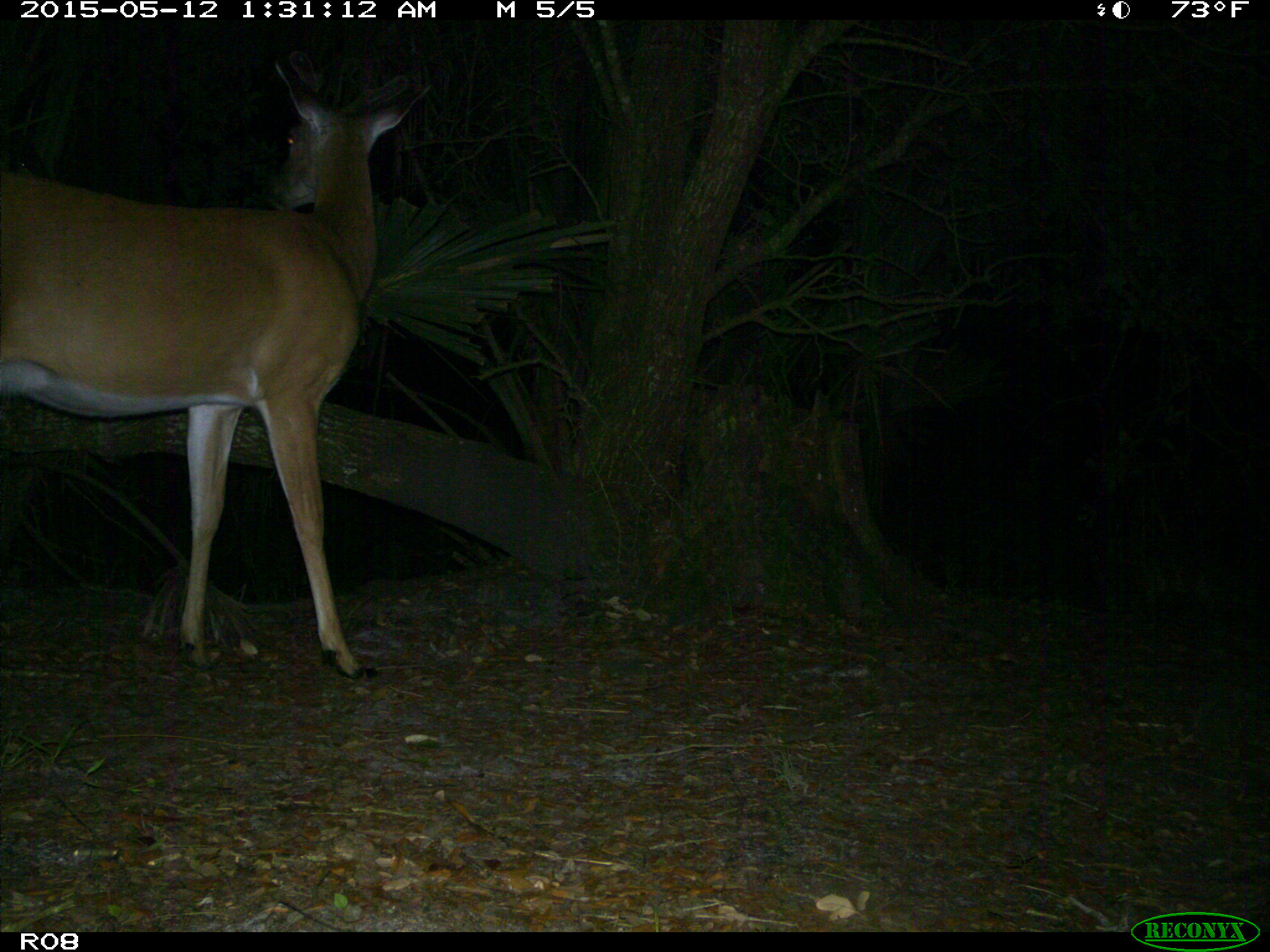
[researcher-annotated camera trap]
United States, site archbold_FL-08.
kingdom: Animalia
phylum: Chordata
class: Mammalia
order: Artiodactyla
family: Cervidae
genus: Odocoileus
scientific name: Odocoileus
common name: deer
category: unidentified deer